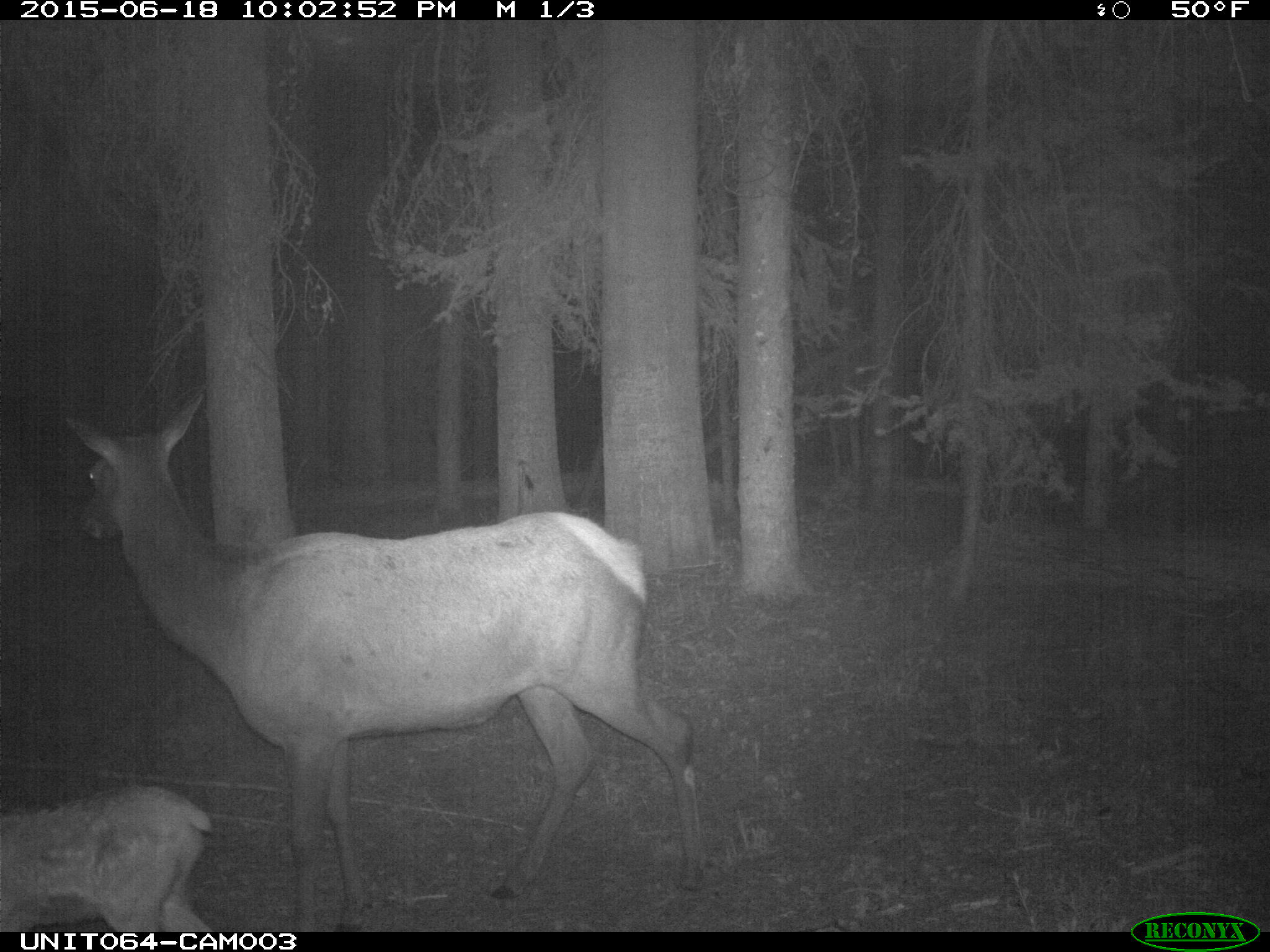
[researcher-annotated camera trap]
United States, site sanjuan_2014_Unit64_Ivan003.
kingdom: Animalia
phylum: Chordata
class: Mammalia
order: Artiodactyla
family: Cervidae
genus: Cervus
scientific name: Cervus elaphus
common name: red deer